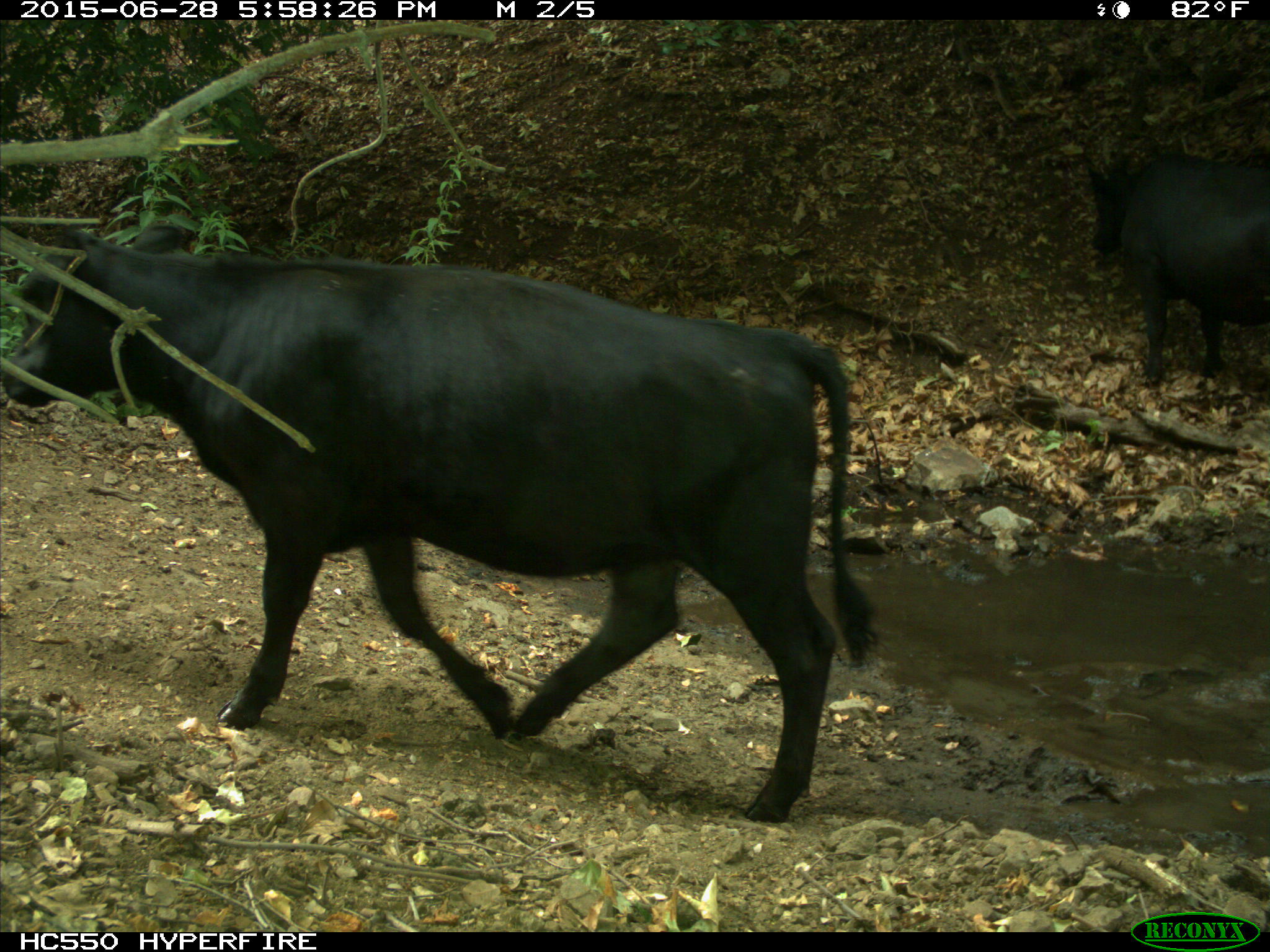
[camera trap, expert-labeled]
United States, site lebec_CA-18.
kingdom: Animalia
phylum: Chordata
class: Mammalia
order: Artiodactyla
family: Bovidae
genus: Bos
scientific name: Bos taurus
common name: domestic cow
Bos taurus (domestic cow).